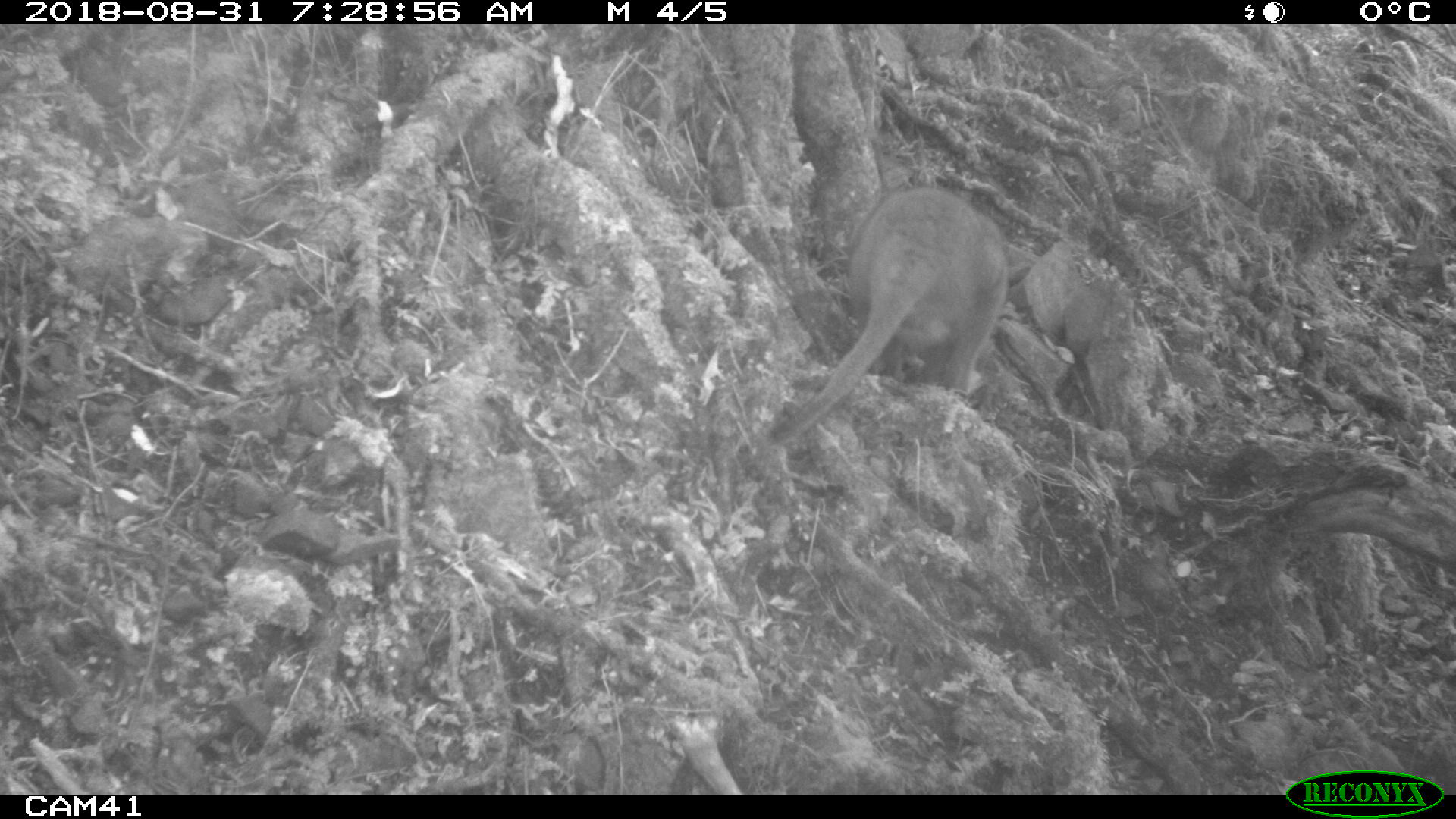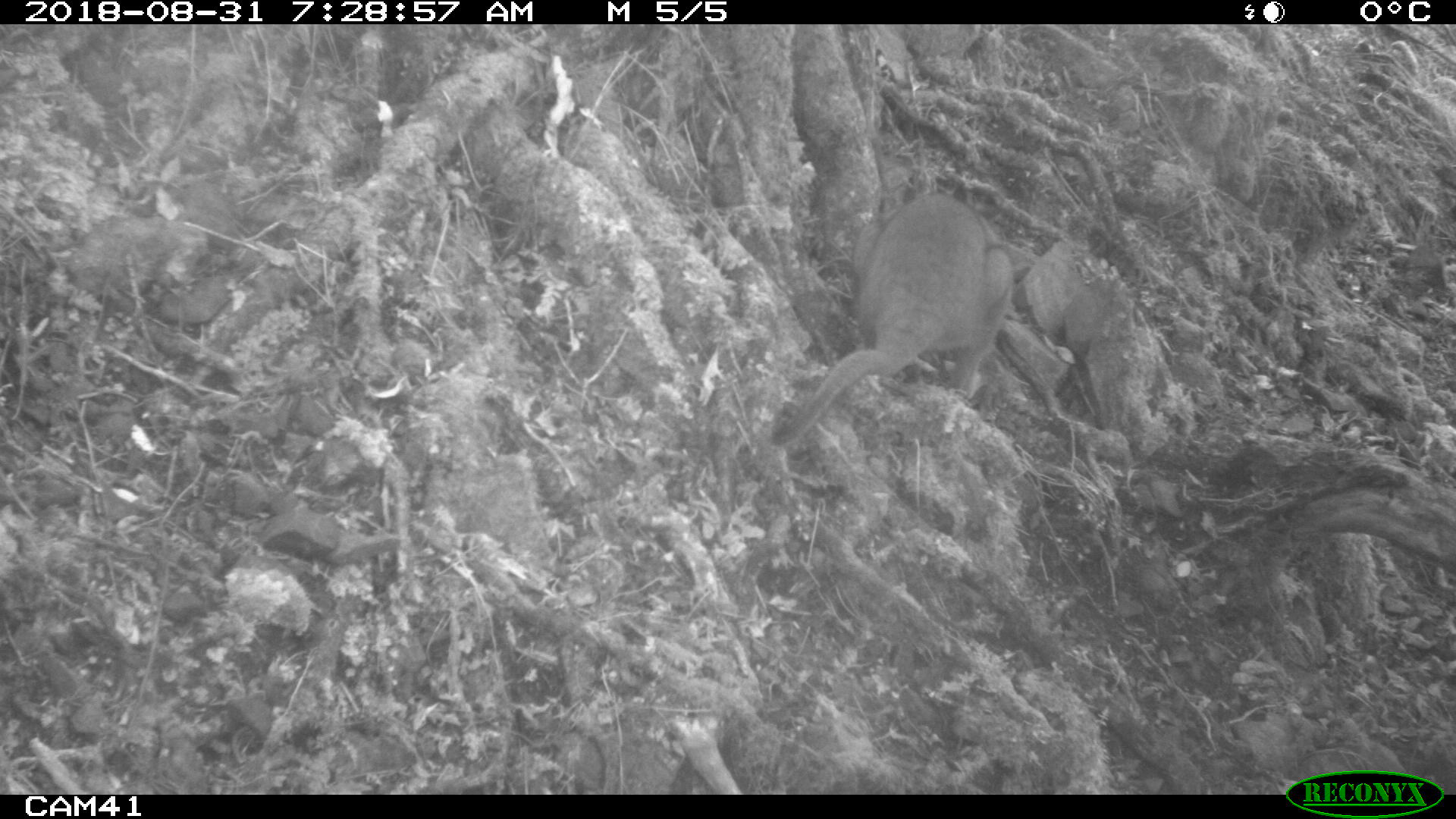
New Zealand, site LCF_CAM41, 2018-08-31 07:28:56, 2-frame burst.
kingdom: Animalia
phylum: Chordata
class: Mammalia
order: Diprotodontia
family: Macropodidae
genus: Notamacropus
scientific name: Notamacropus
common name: wallaby